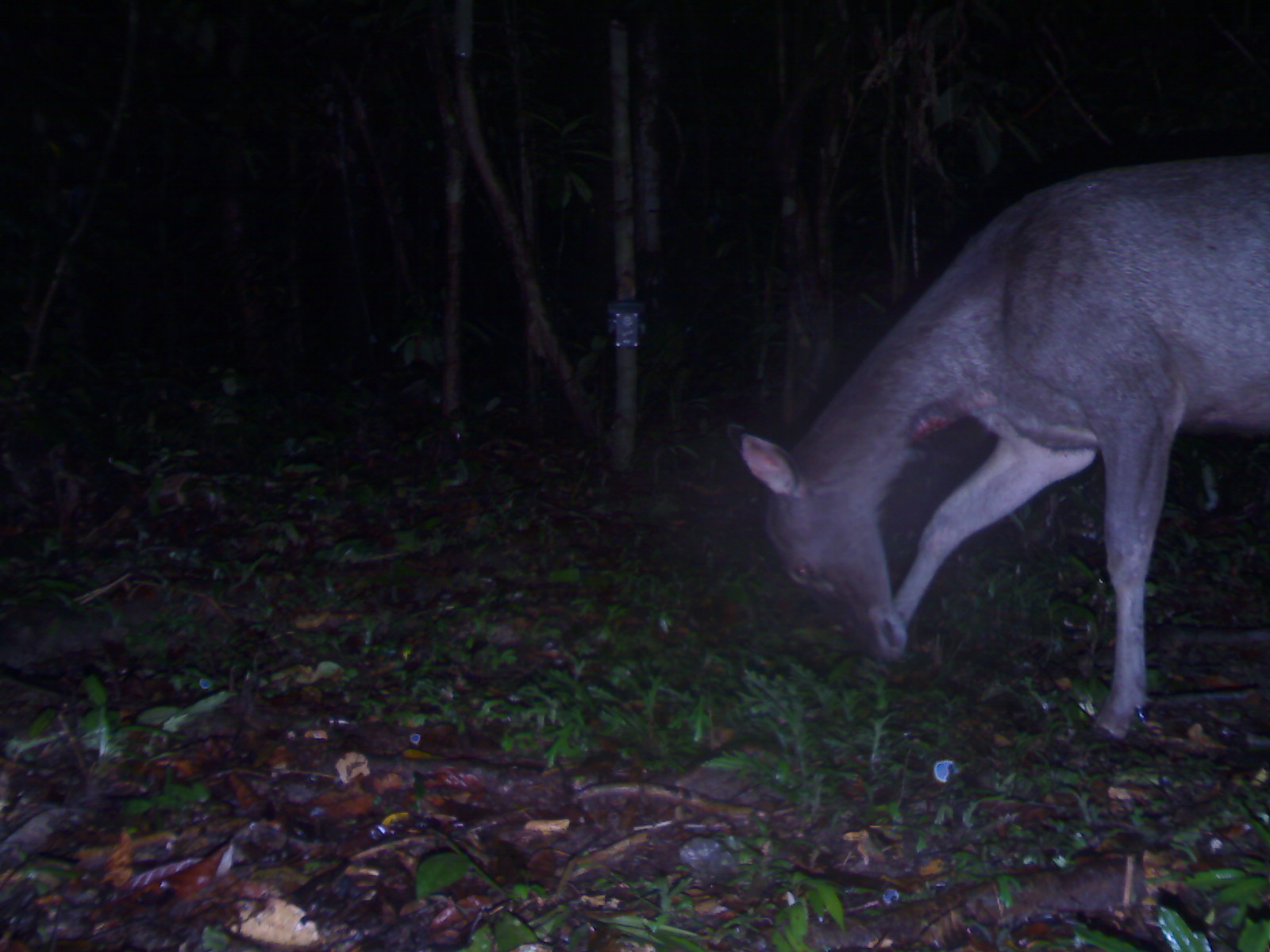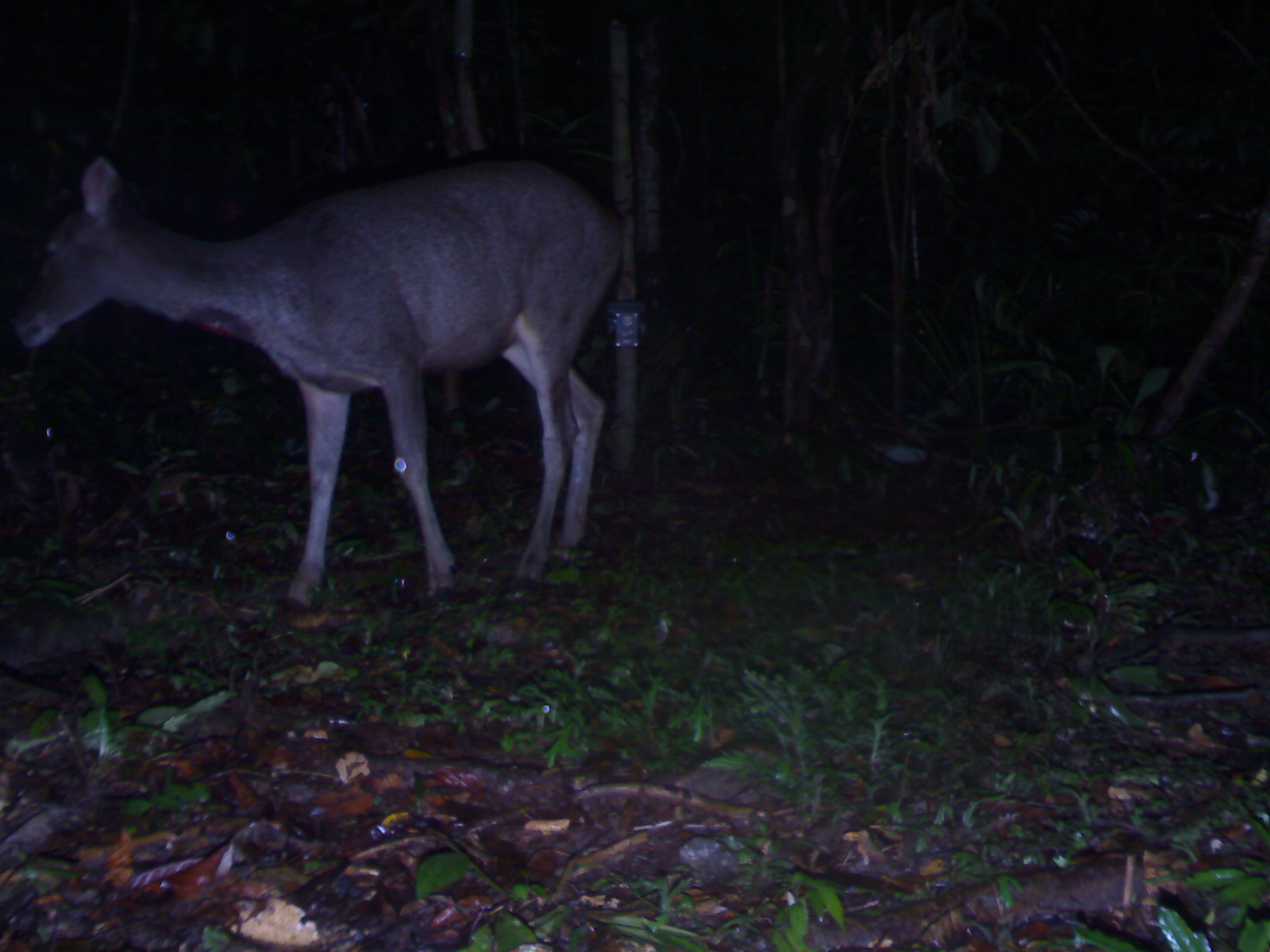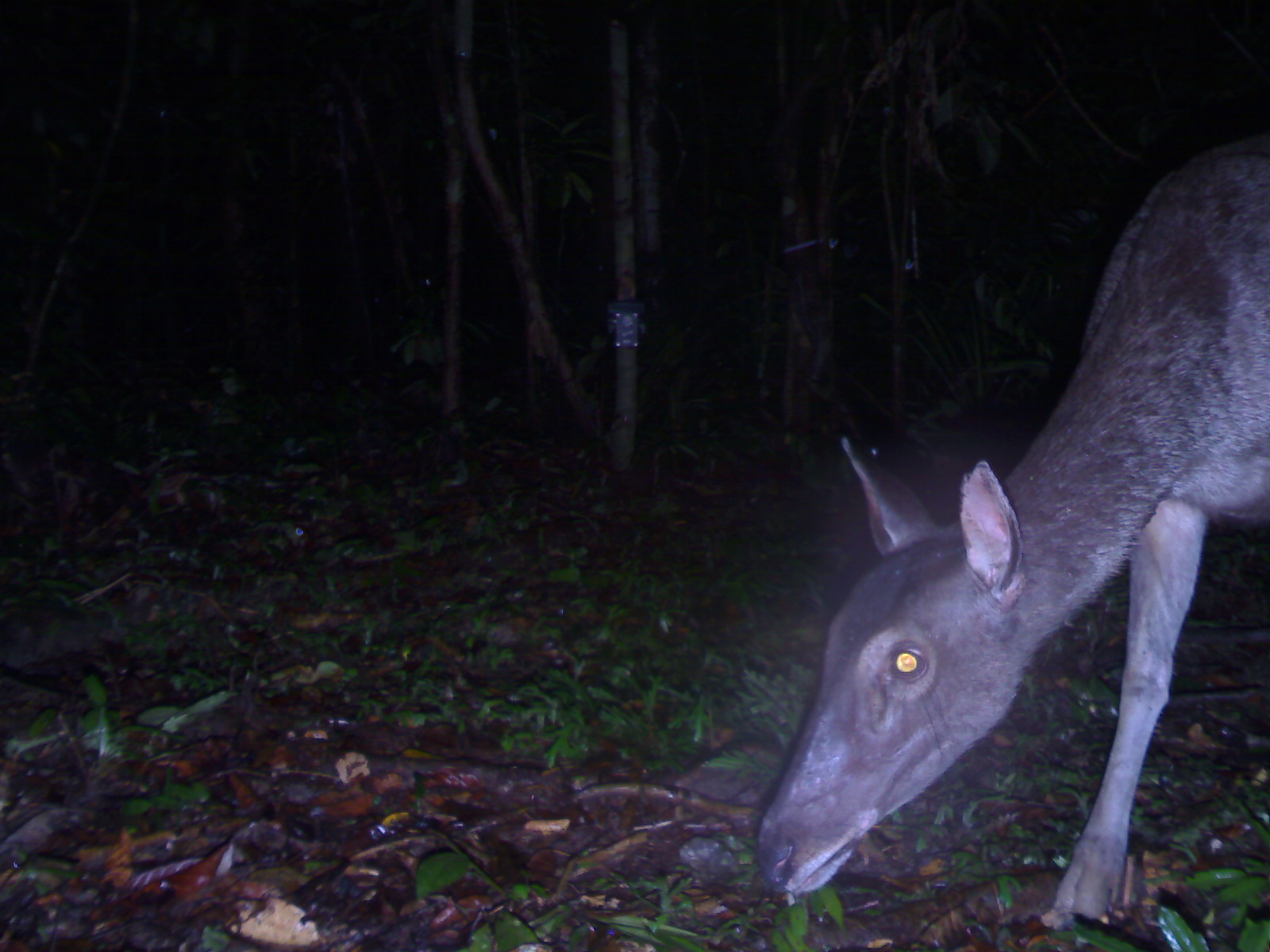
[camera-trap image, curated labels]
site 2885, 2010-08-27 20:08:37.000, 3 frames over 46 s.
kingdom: Animalia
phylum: Chordata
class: Mammalia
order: Artiodactyla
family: Cervidae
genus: Rusa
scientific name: Rusa unicolor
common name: sambar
Rusa unicolor (sambar), count 1.